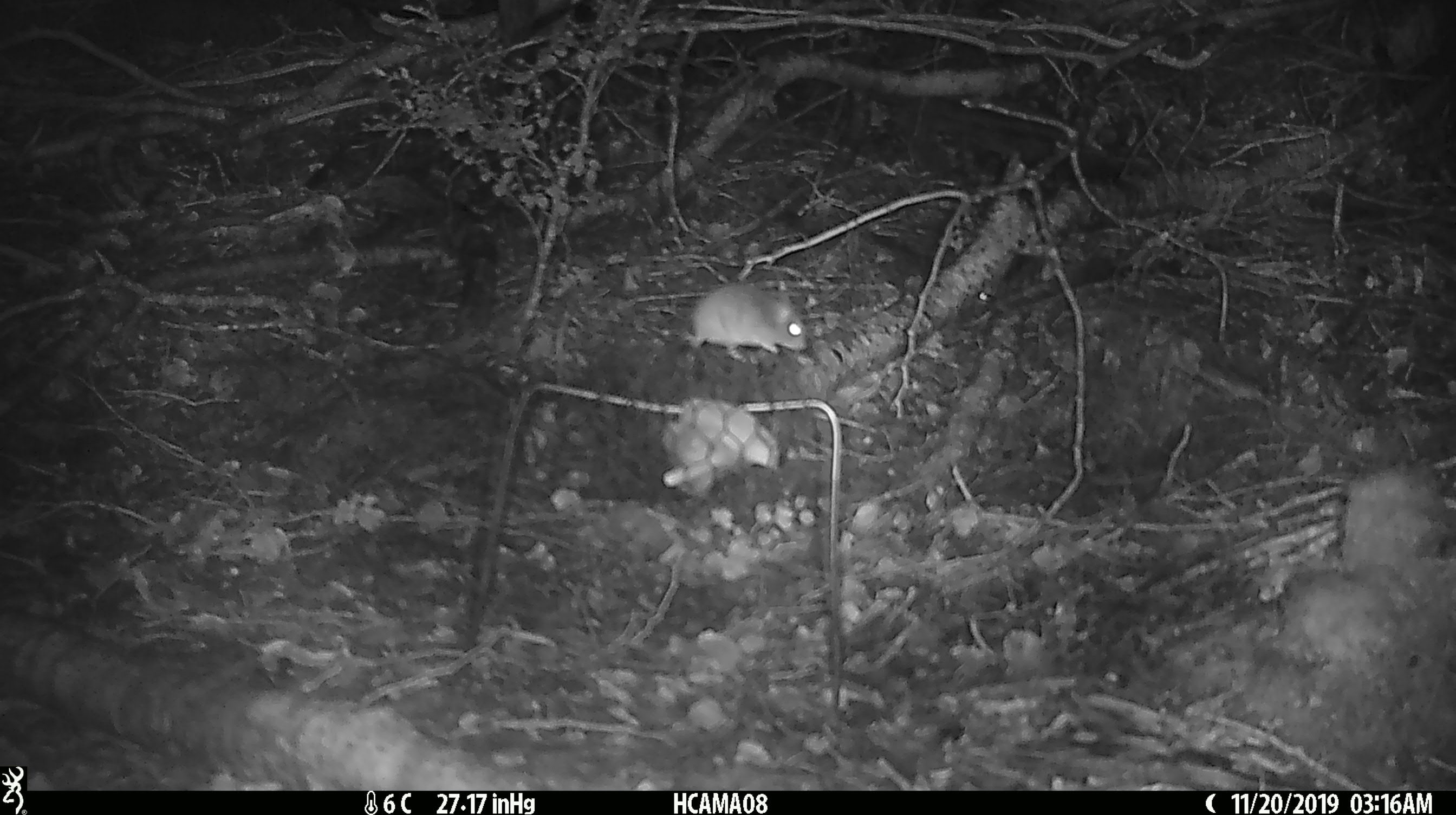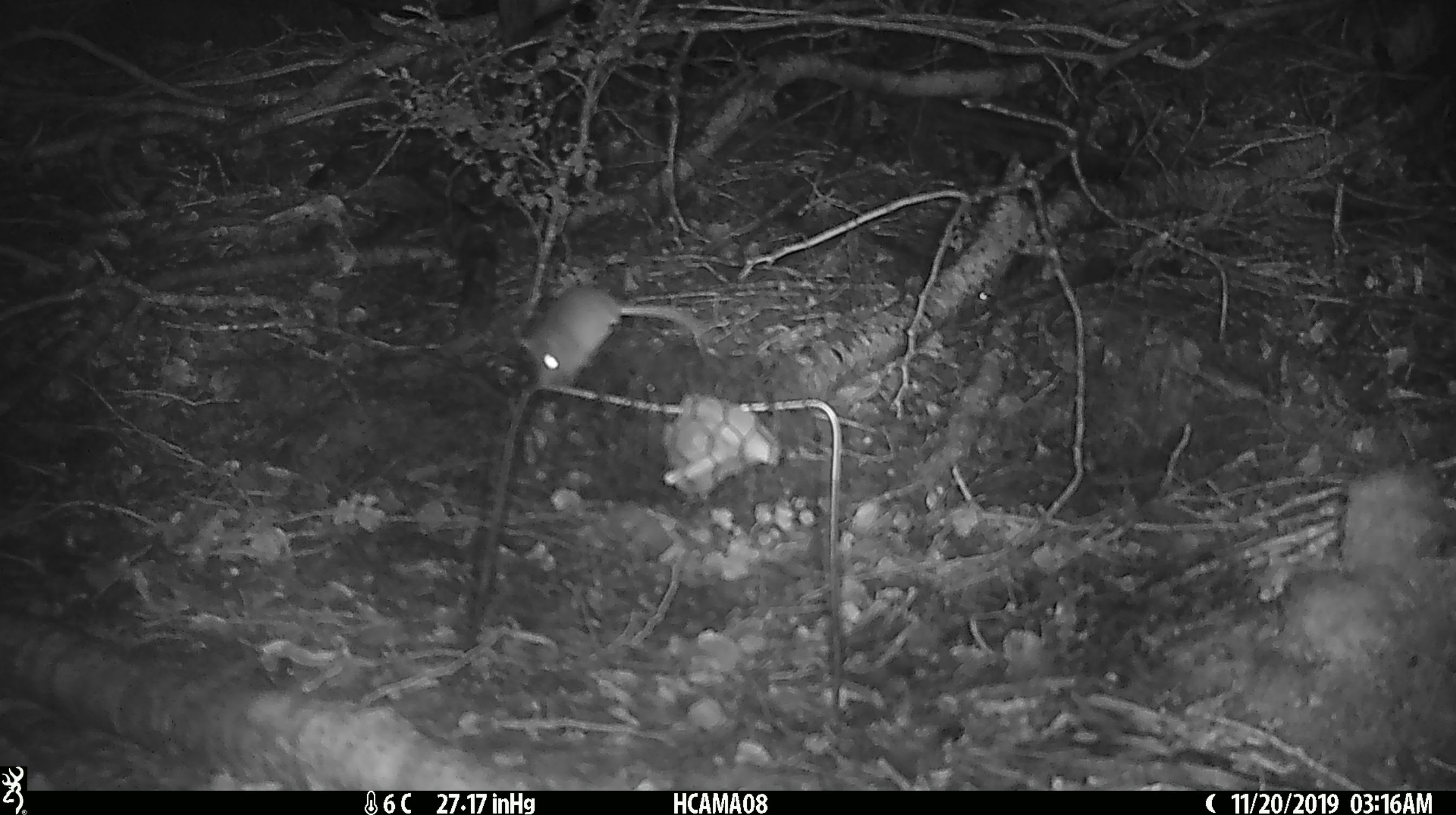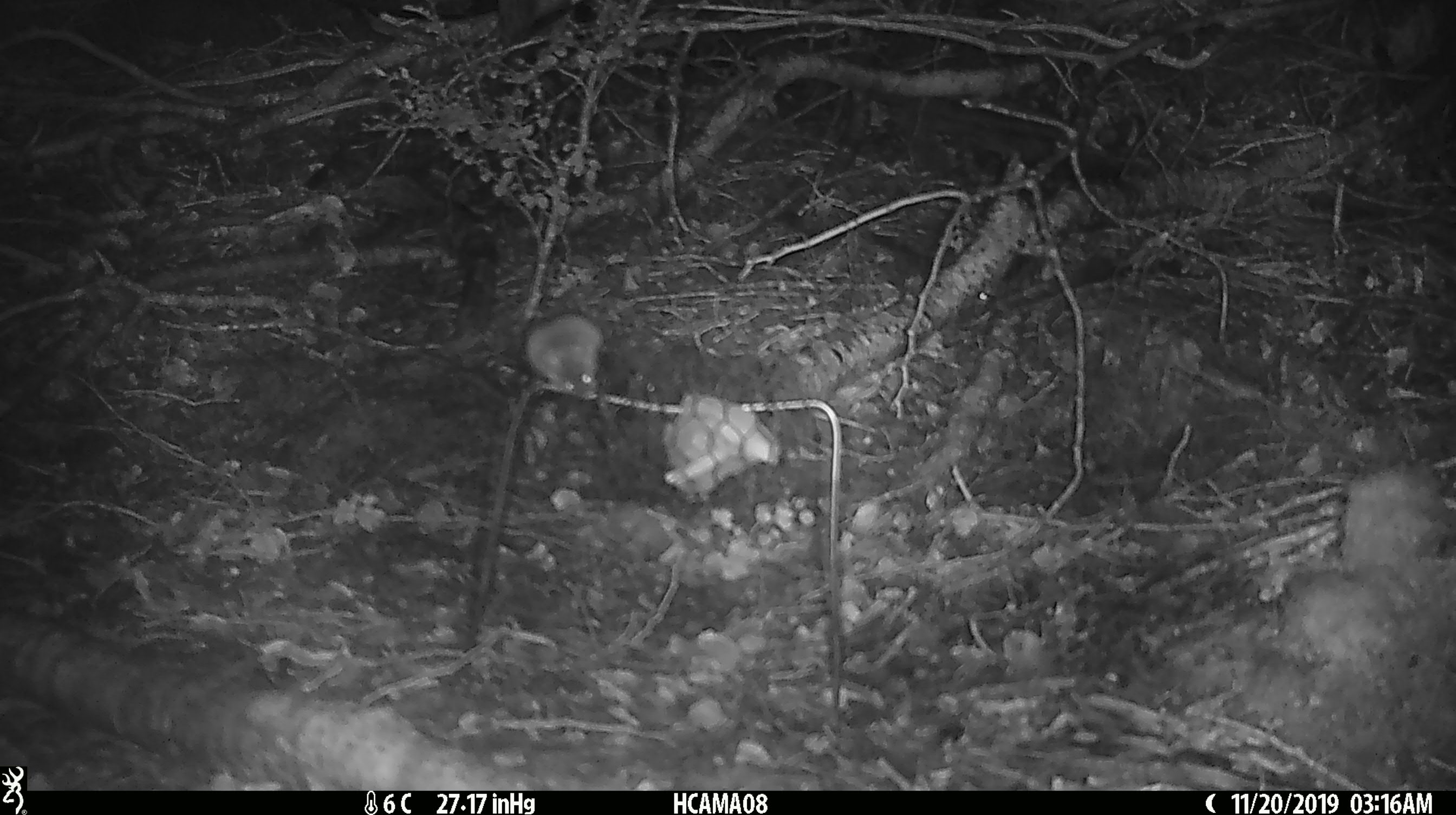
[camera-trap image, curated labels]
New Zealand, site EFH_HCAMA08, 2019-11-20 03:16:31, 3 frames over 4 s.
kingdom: Animalia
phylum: Chordata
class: Mammalia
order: Rodentia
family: Muridae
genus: Mus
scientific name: Mus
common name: mouse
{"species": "mouse (Mus)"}